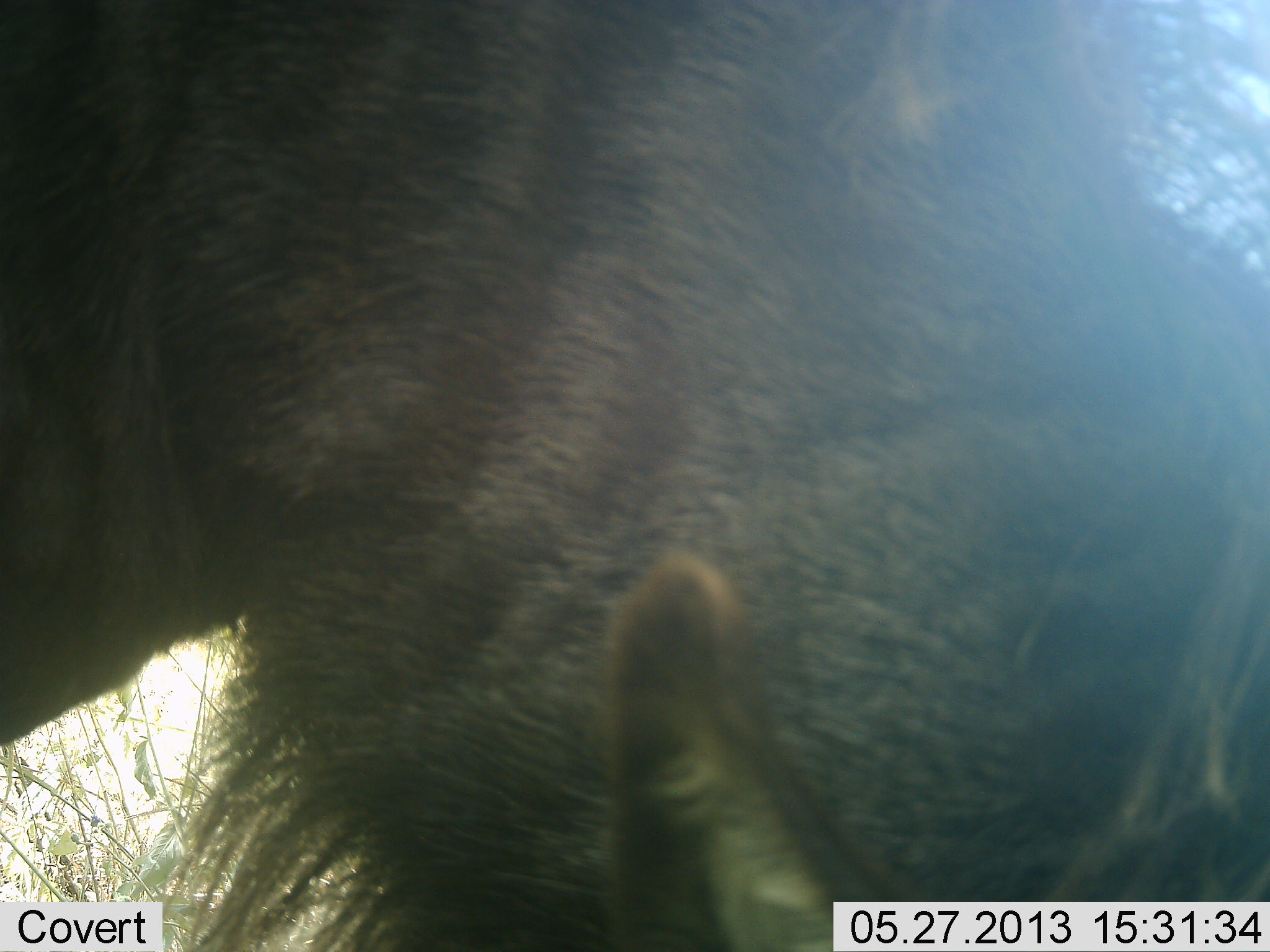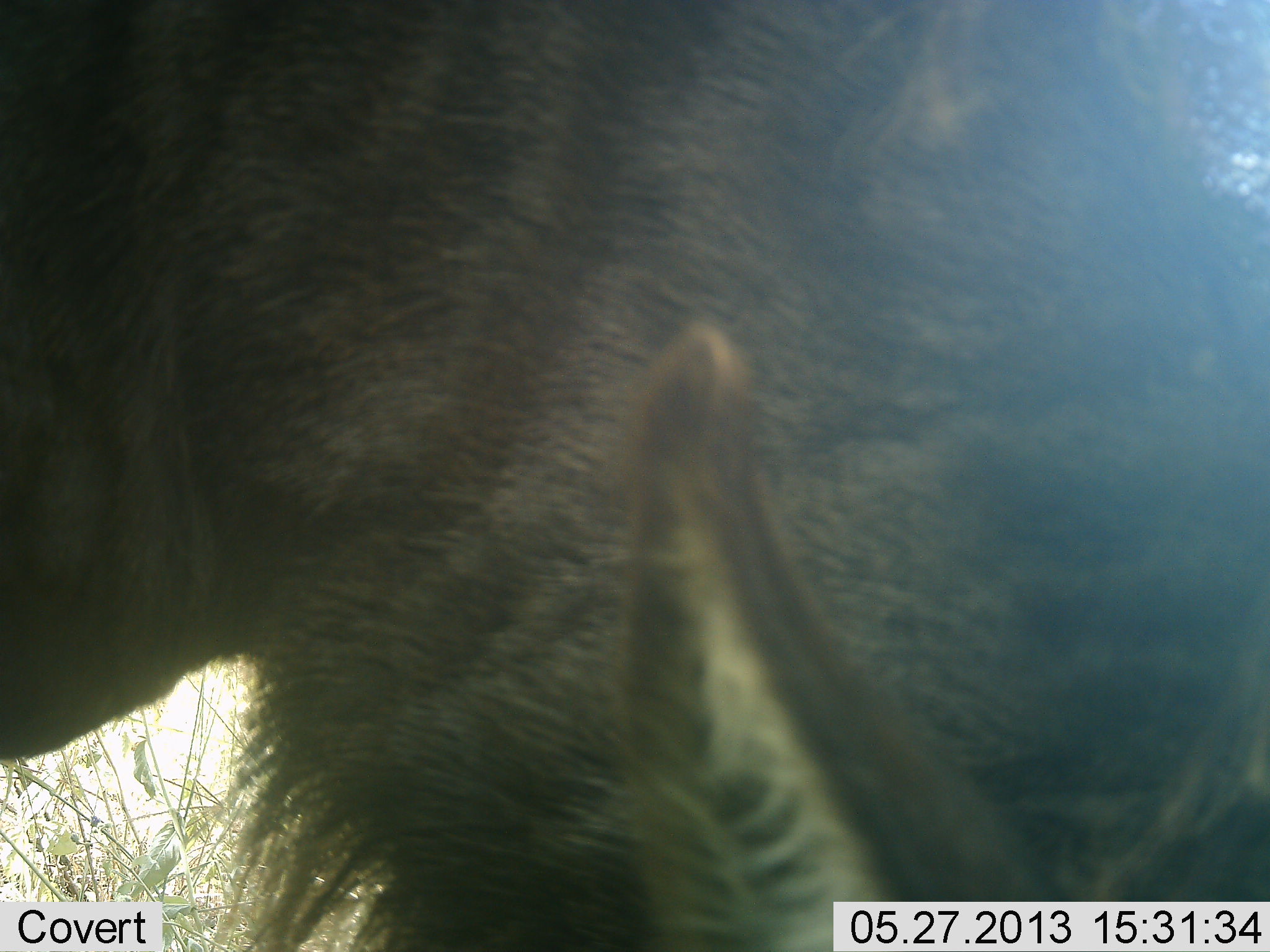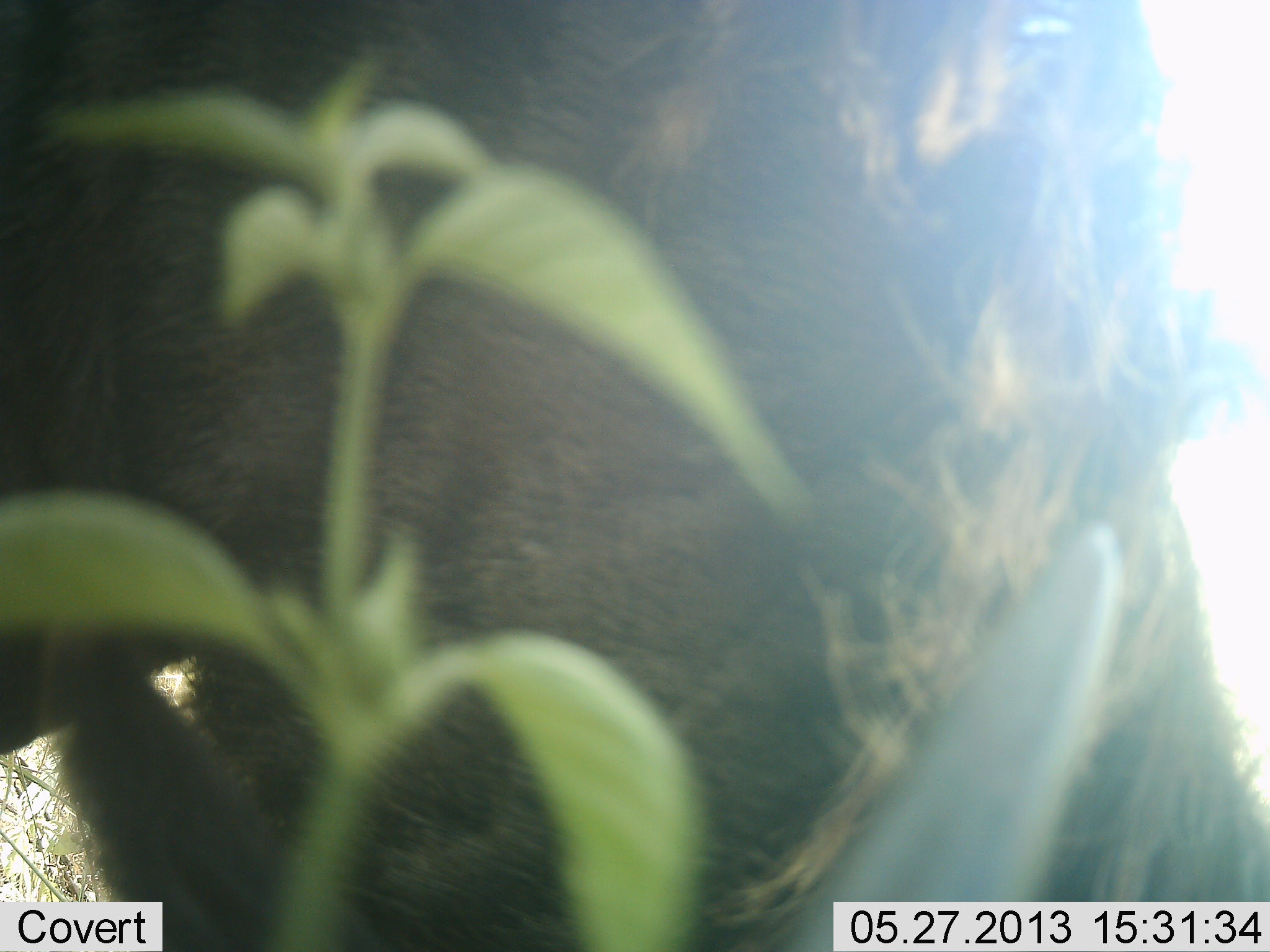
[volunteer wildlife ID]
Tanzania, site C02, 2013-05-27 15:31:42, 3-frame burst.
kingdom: Animalia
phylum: Chordata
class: Mammalia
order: Artiodactyla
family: Bovidae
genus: Connochaetes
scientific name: Connochaetes taurinus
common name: blue wildebeest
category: wildebeest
Wildebeest (blue wildebeest) (Connochaetes taurinus), count 1. Behavior (volunteer vote fractions): standing 22%, resting 0%, moving 0%, interacting 4%. Young present (vote fraction): 9%. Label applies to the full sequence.